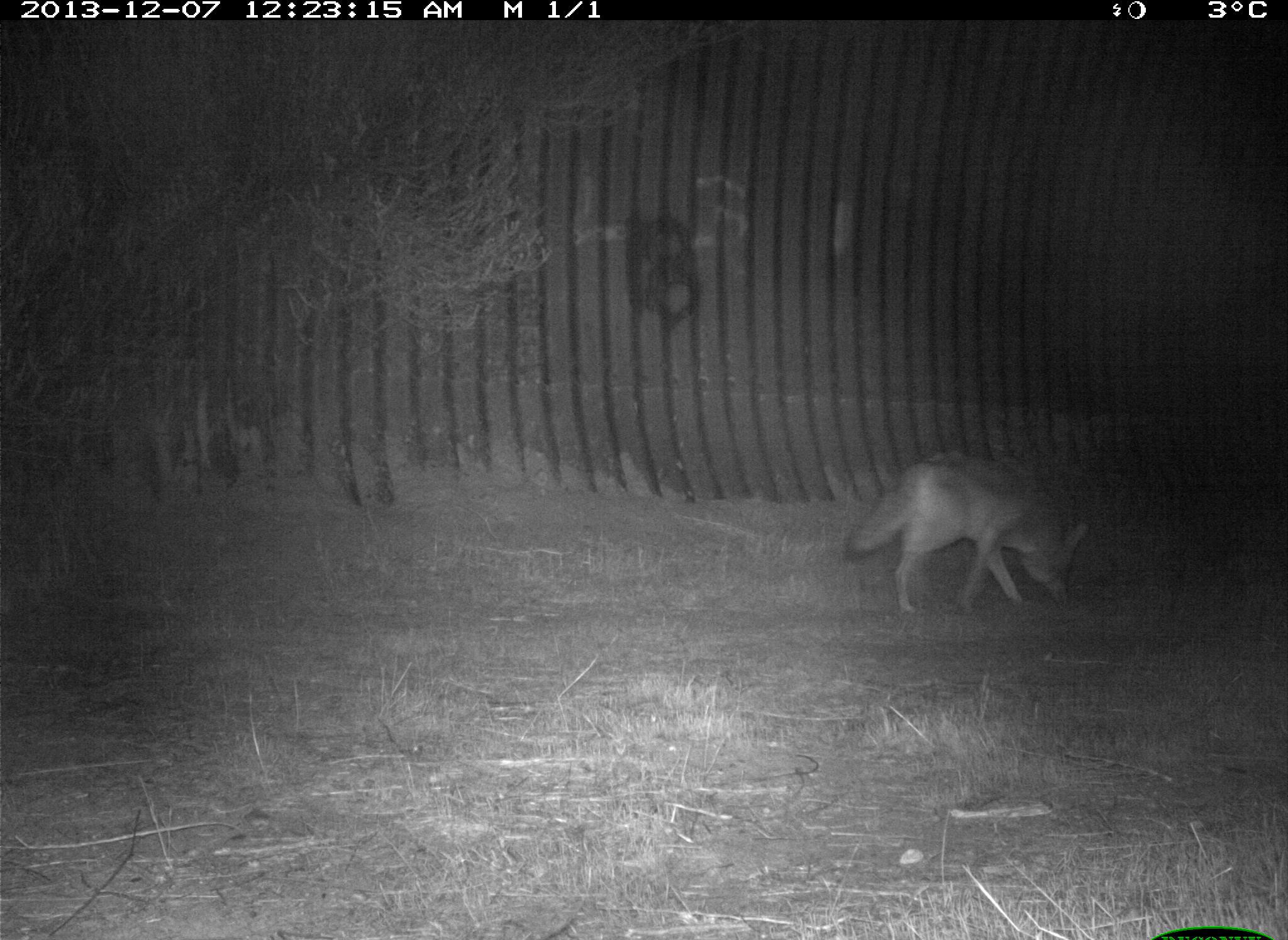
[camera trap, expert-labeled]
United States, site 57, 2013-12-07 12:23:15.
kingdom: Animalia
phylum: Chordata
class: Mammalia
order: Carnivora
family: Canidae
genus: Canis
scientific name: Canis latrans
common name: coyote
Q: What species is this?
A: Coyote (Canis latrans).